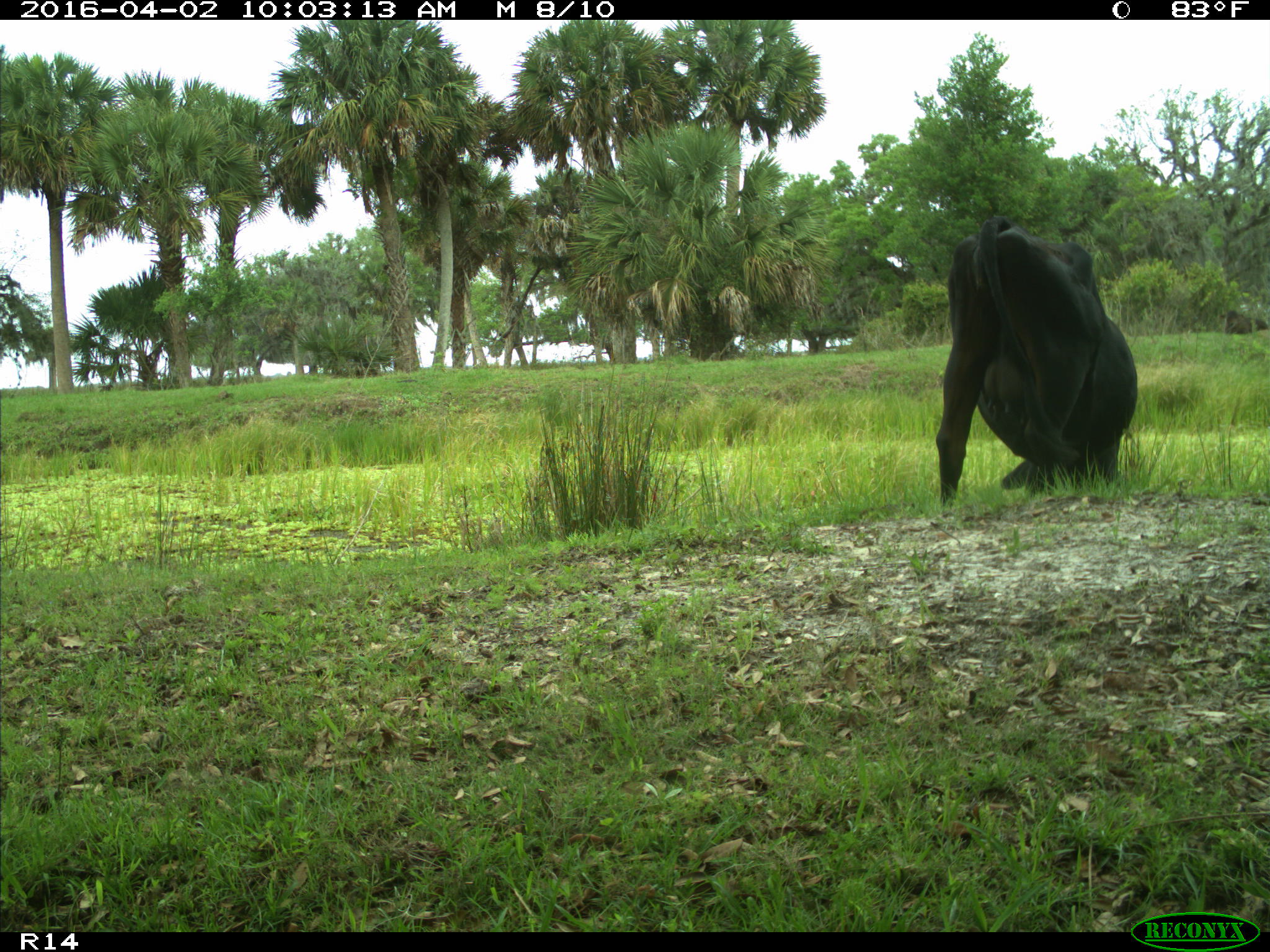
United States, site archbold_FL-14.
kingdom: Animalia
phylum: Chordata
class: Mammalia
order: Artiodactyla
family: Bovidae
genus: Bos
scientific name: Bos taurus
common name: domestic cow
Bos taurus (domestic cow).